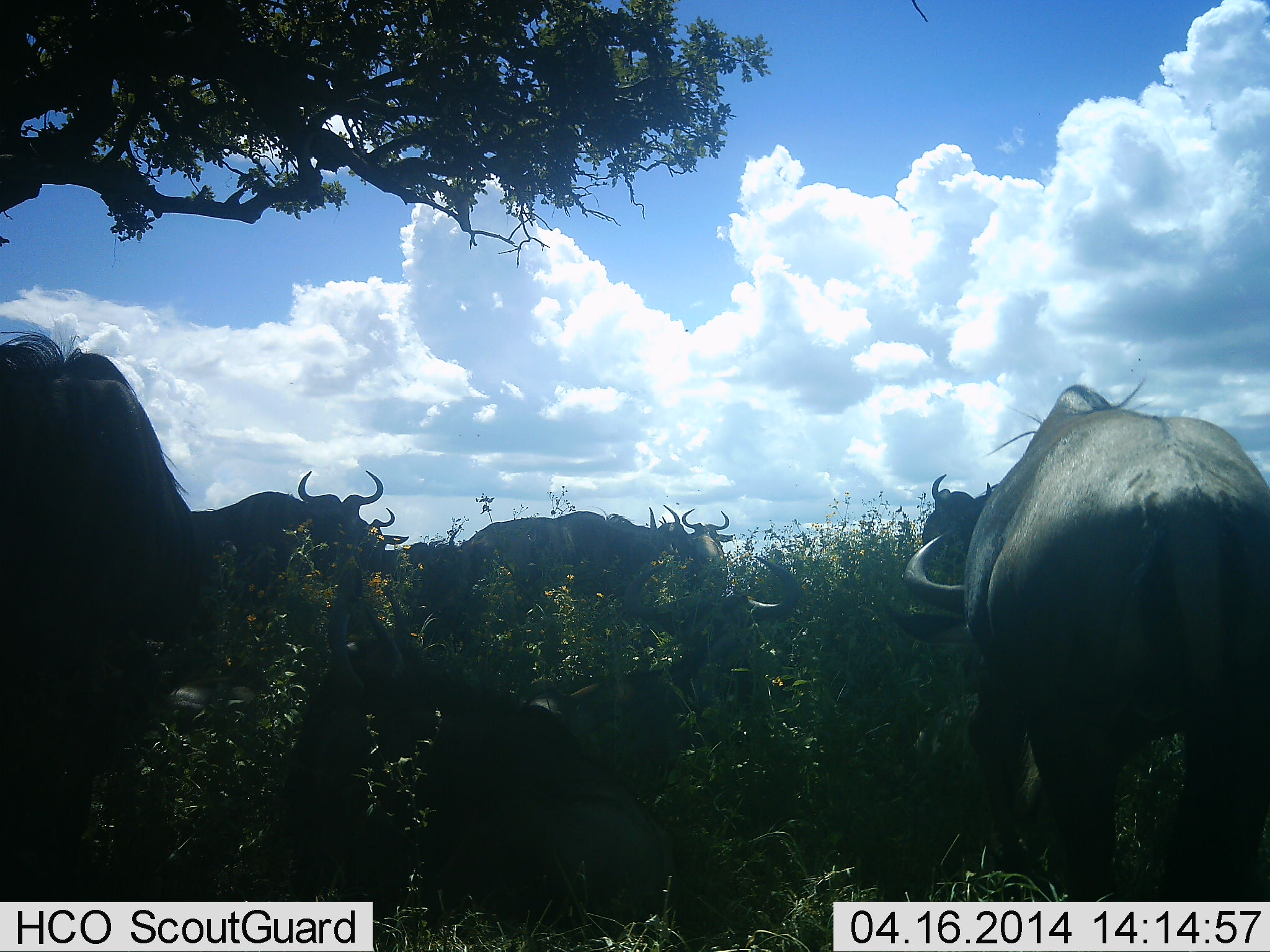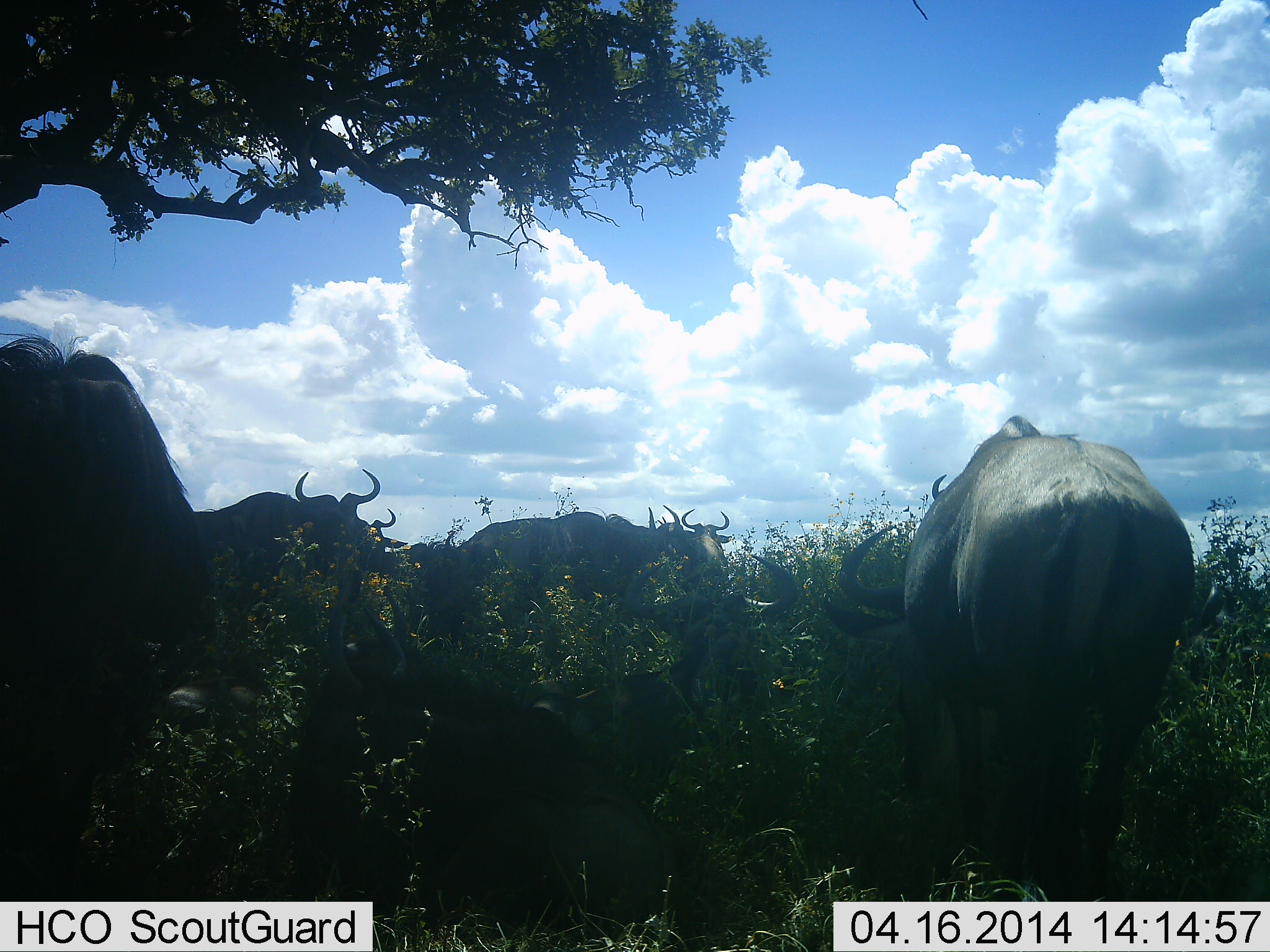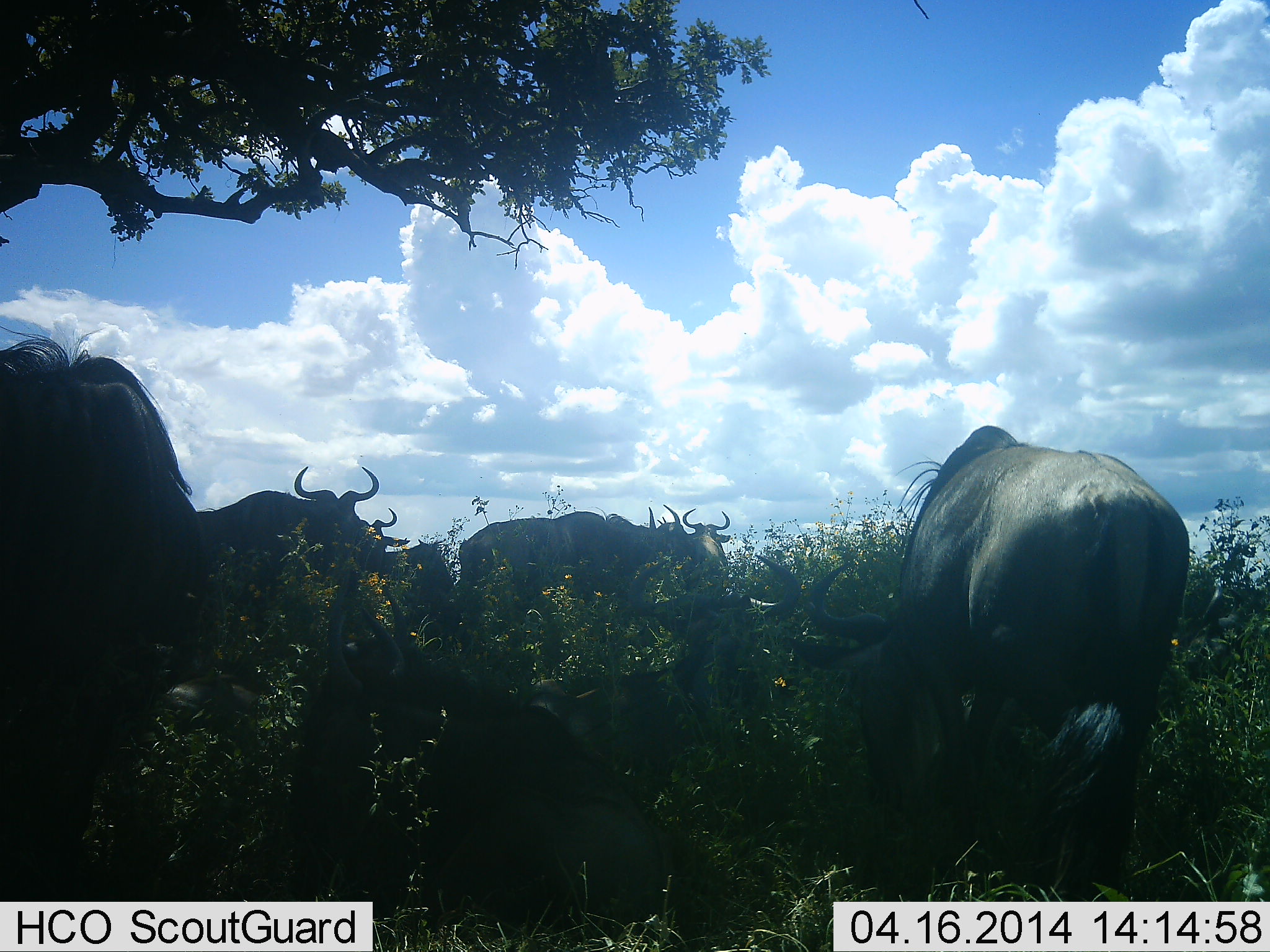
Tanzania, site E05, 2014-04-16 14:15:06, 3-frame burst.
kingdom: Animalia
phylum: Chordata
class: Mammalia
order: Artiodactyla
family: Bovidae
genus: Connochaetes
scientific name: Connochaetes taurinus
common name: blue wildebeest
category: wildebeest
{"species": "wildebeest (blue wildebeest) (Connochaetes taurinus)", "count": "8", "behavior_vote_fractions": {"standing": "100%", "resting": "70%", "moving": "40%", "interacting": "10%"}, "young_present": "0%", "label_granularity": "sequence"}